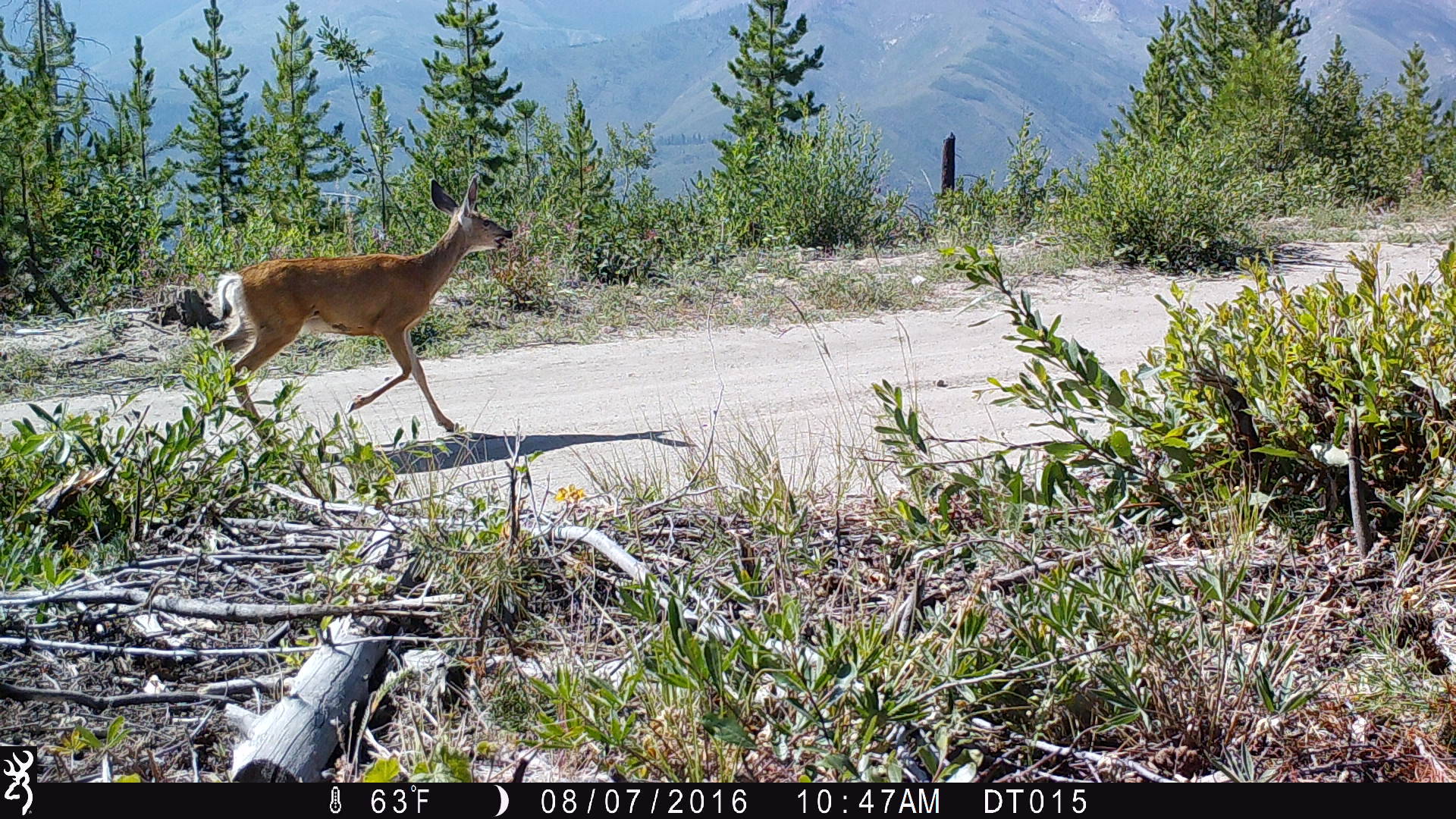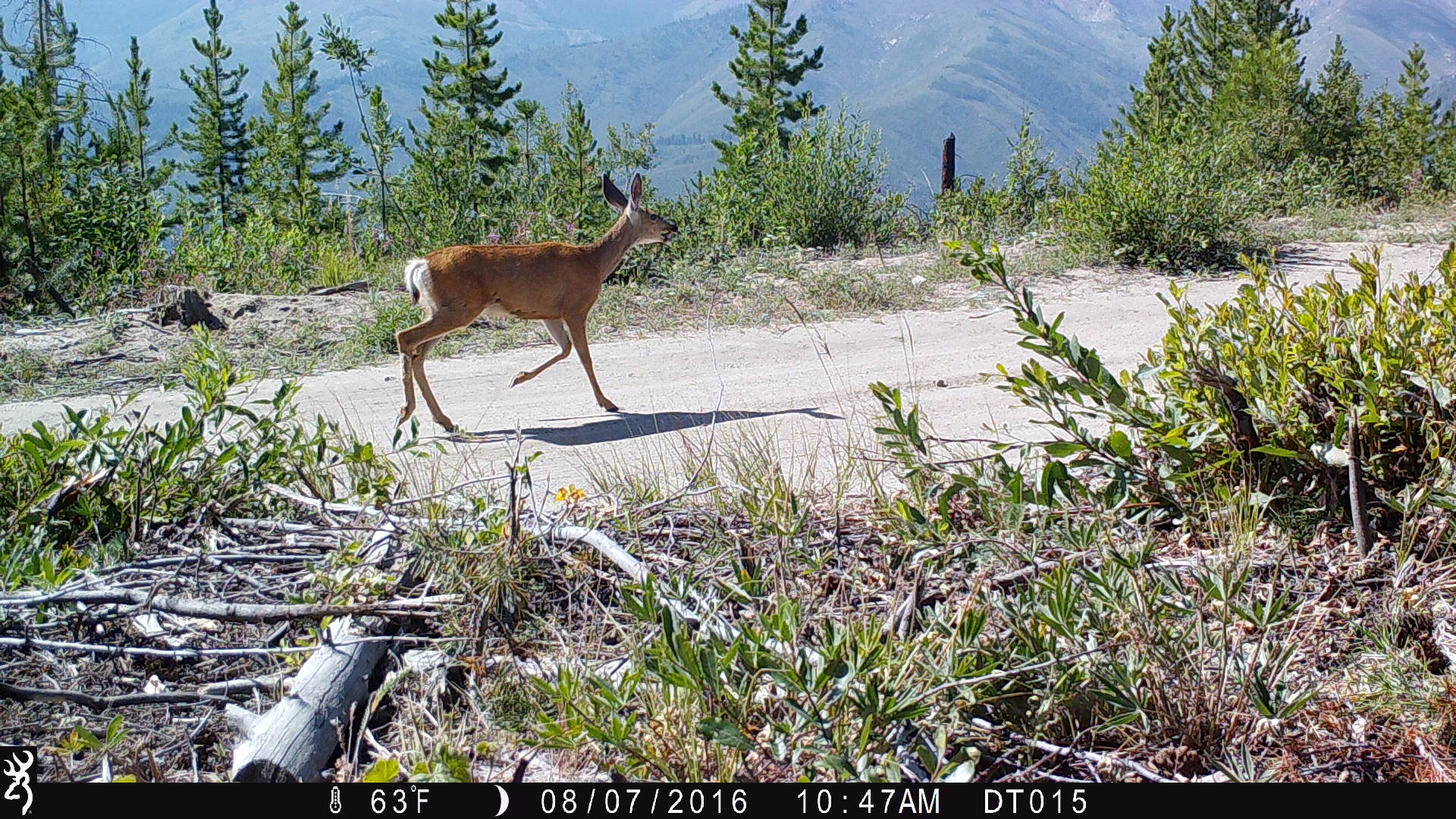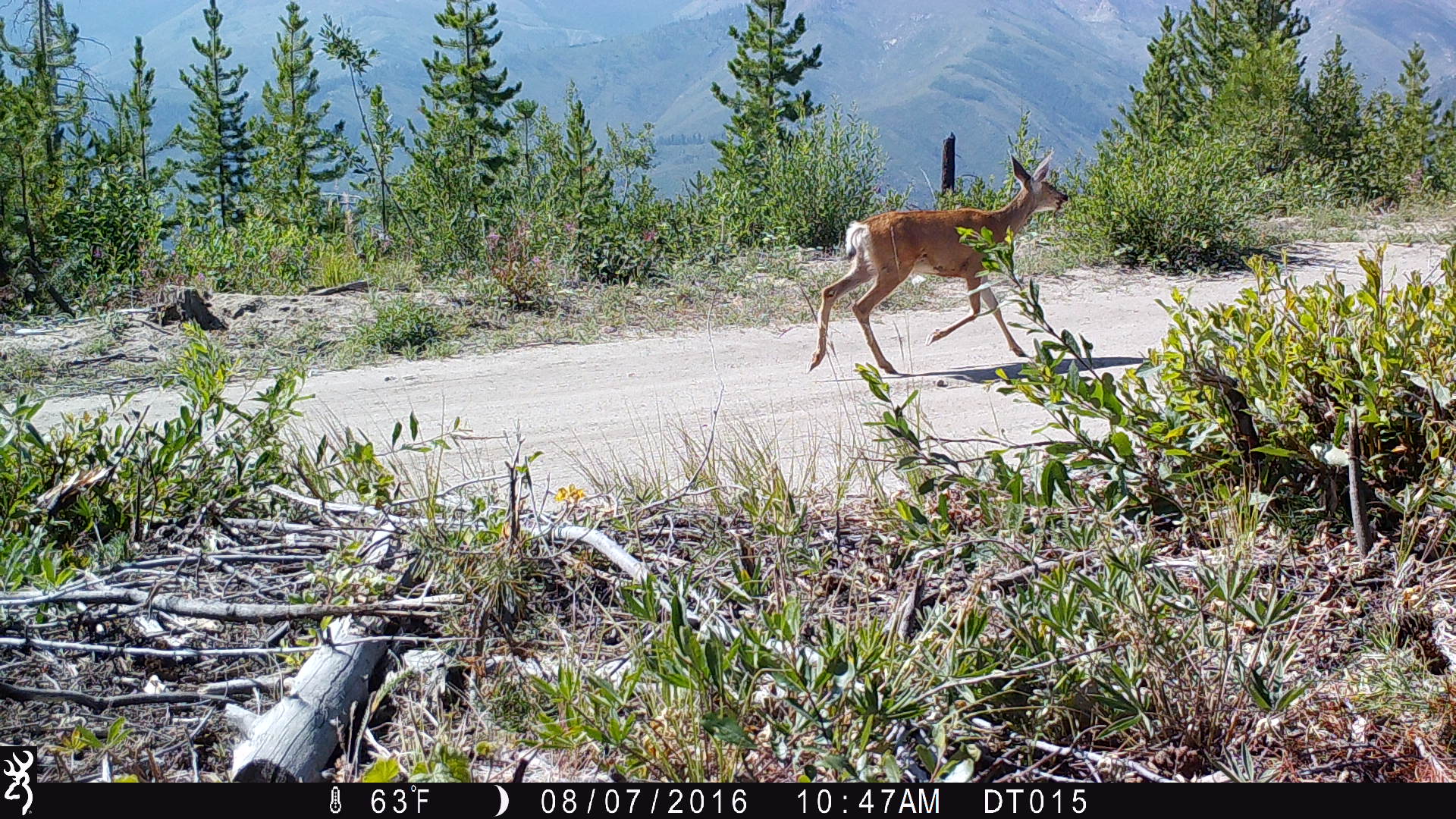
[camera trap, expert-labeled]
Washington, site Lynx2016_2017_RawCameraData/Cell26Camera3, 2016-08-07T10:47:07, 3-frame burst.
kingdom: Animalia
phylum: Chordata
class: Mammalia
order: Artiodactyla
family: Cervidae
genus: Odocoileus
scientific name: Odocoileus hemionus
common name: mule deer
Odocoileus hemionus (mule deer). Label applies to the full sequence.